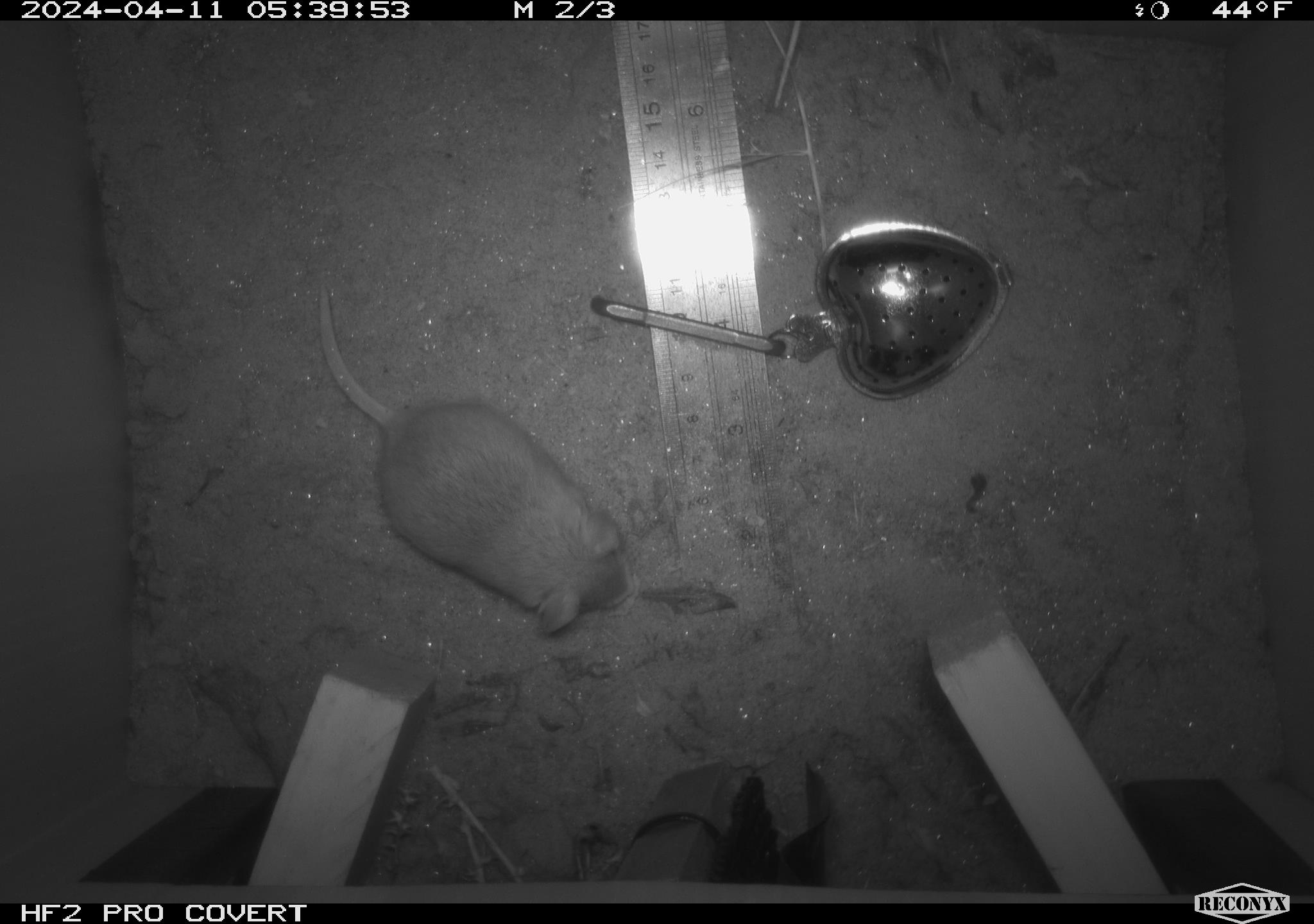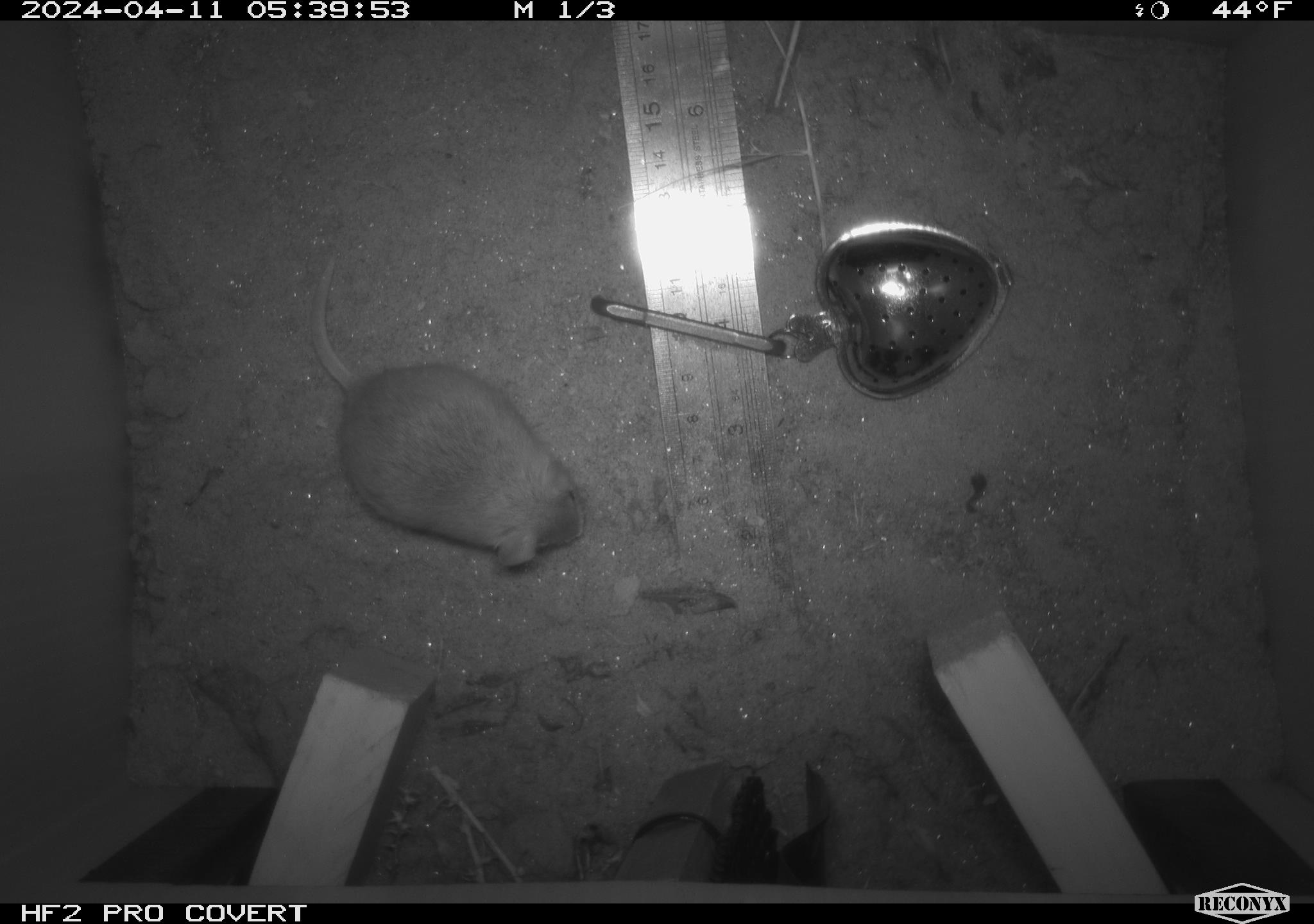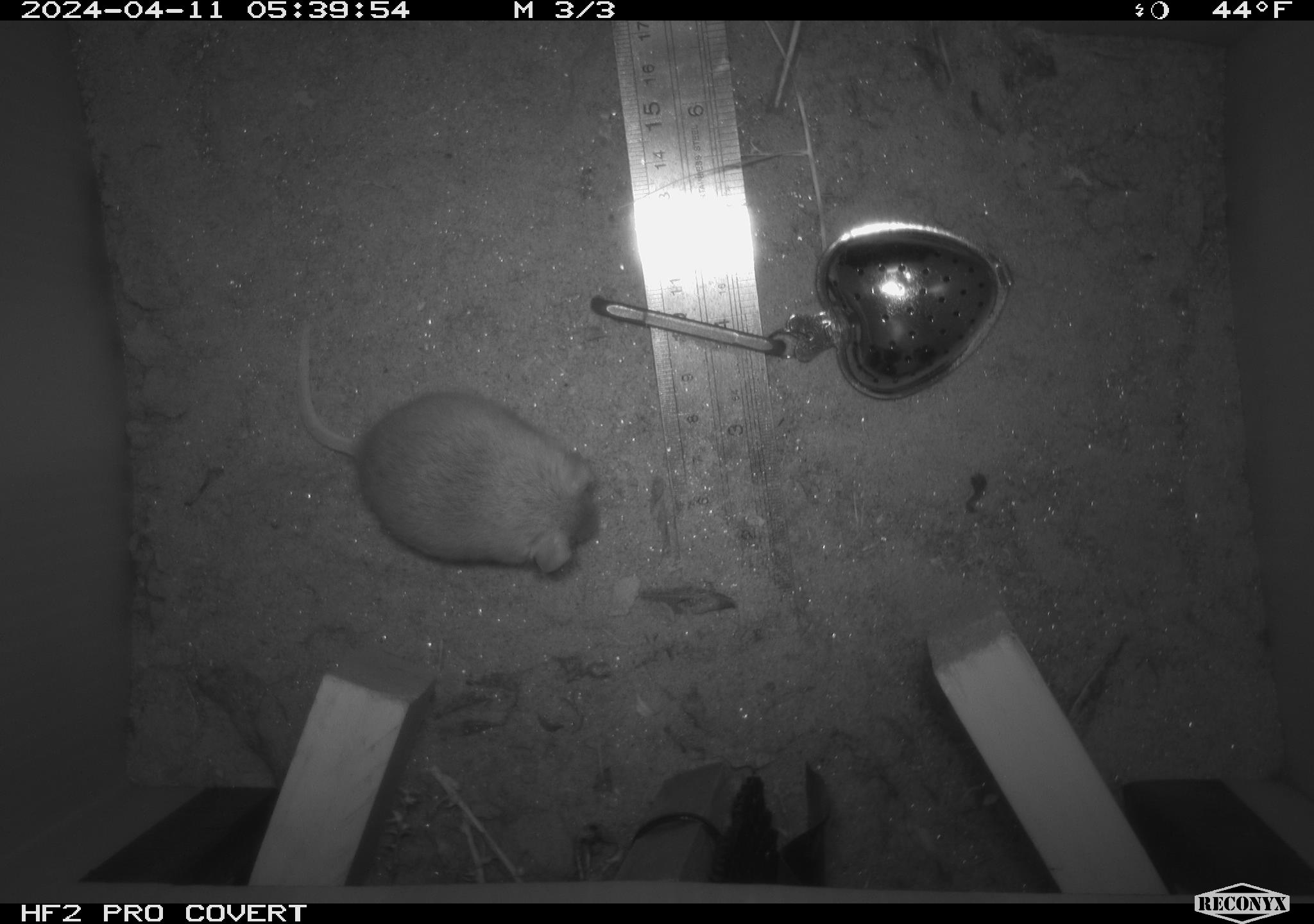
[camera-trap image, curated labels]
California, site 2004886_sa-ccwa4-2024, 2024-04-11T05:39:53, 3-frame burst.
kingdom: Animalia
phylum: Chordata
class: Mammalia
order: Rodentia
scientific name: Rodentia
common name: mouse species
Mouse species (Rodentia).